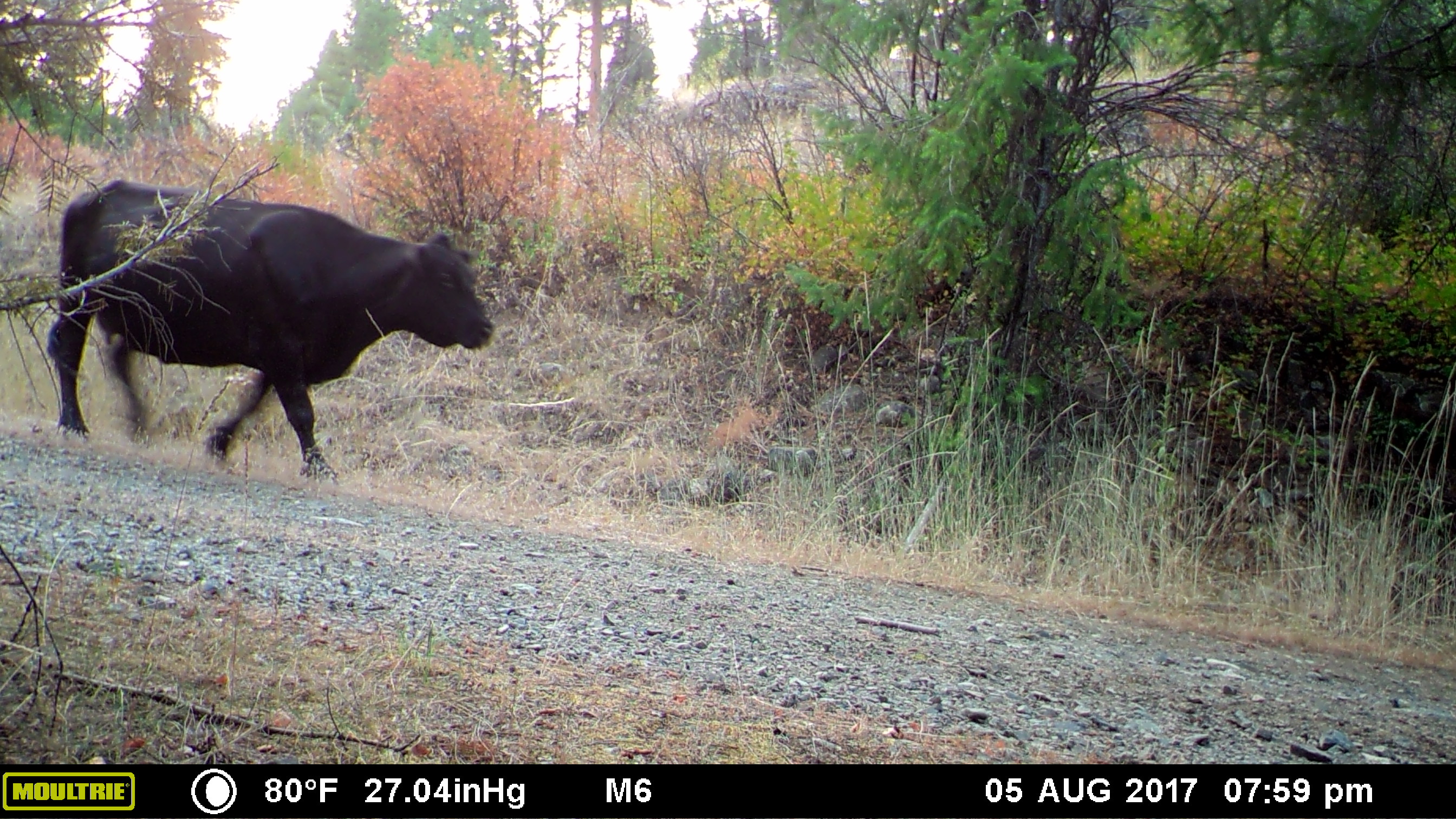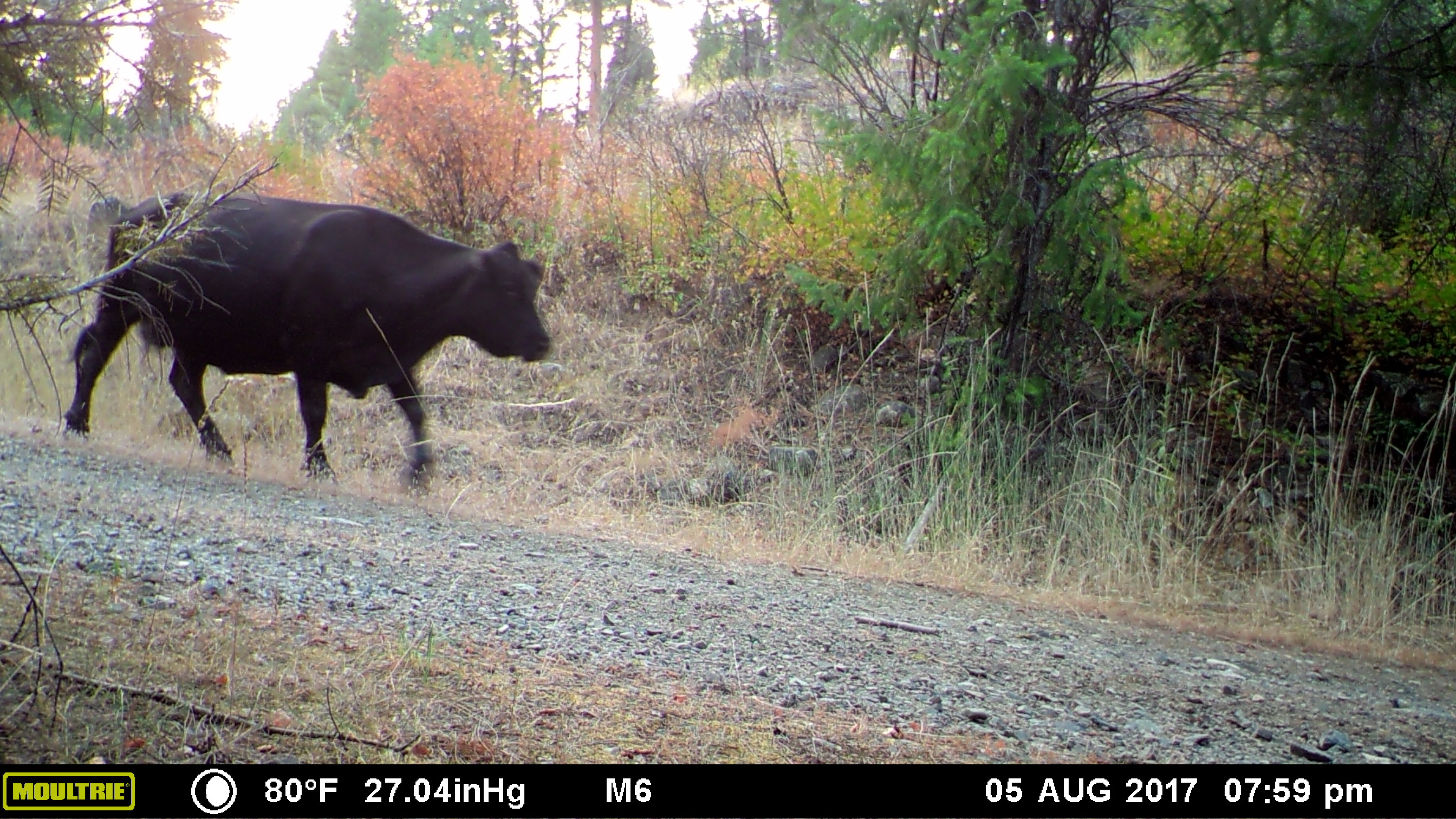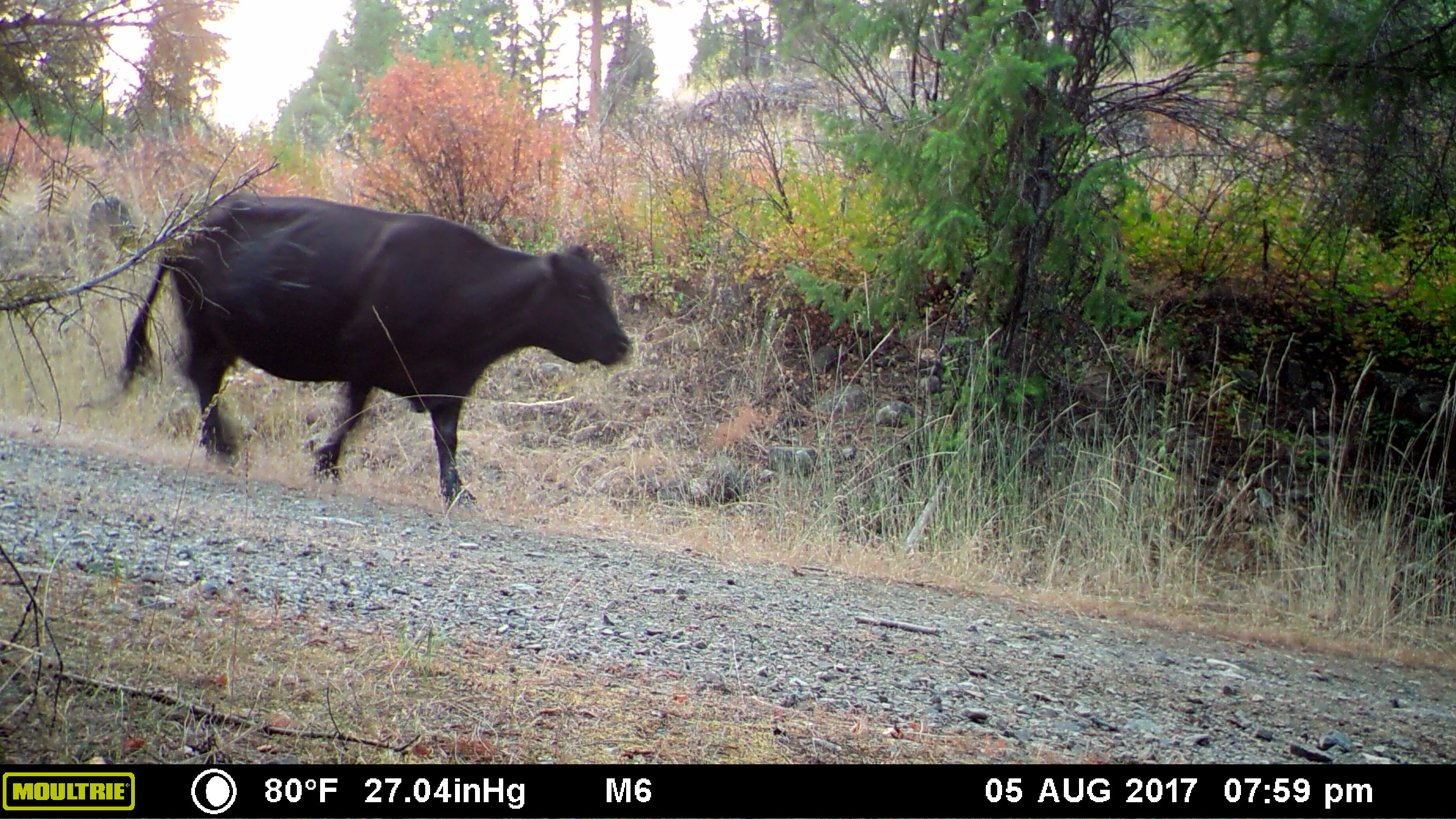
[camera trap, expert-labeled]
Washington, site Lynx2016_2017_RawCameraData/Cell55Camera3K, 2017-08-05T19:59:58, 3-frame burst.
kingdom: Animalia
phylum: Chordata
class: Mammalia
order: Artiodactyla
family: Bovidae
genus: Bos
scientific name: Bos taurus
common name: domestic cattle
Domestic cattle (Bos taurus). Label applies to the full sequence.